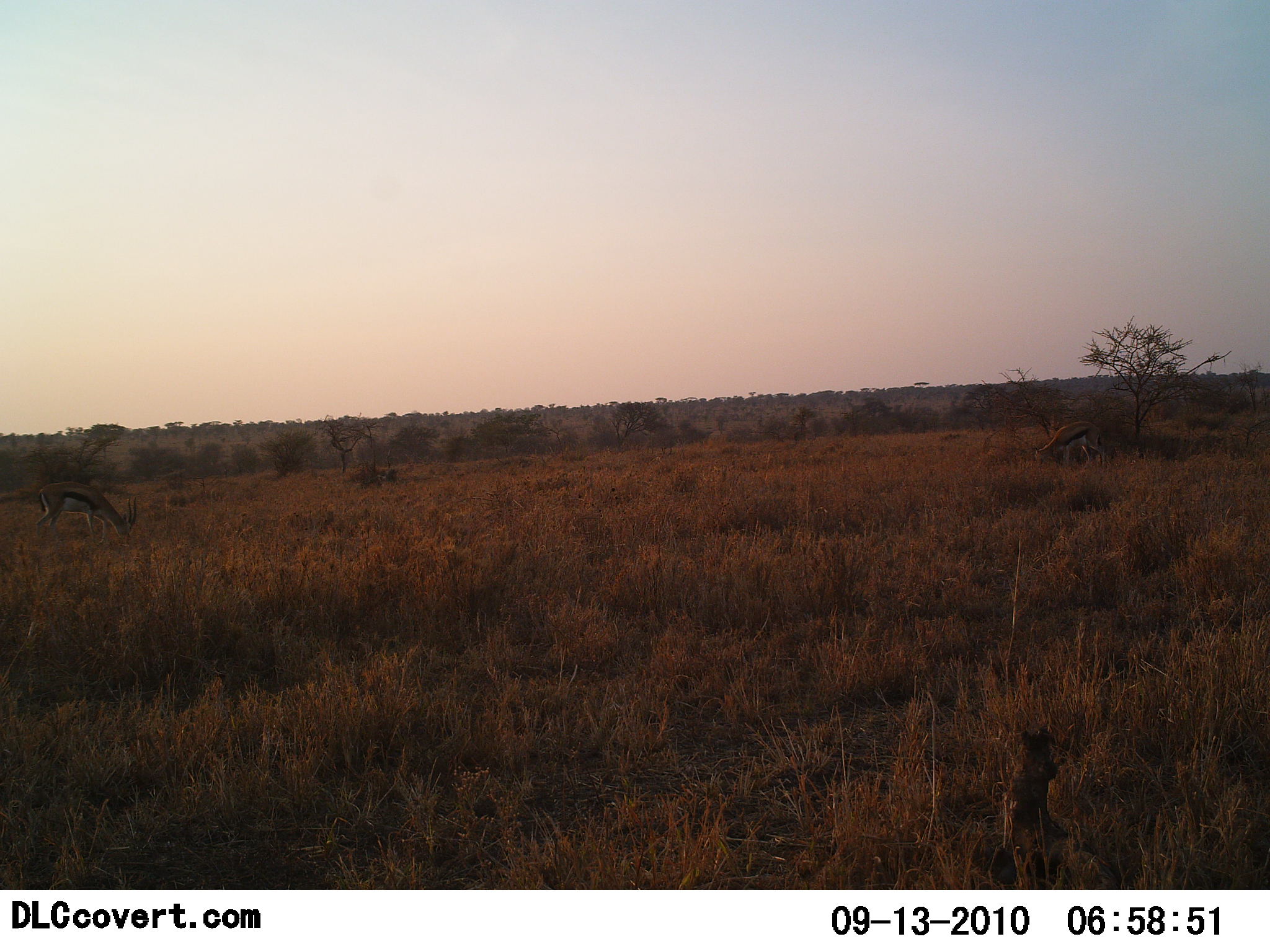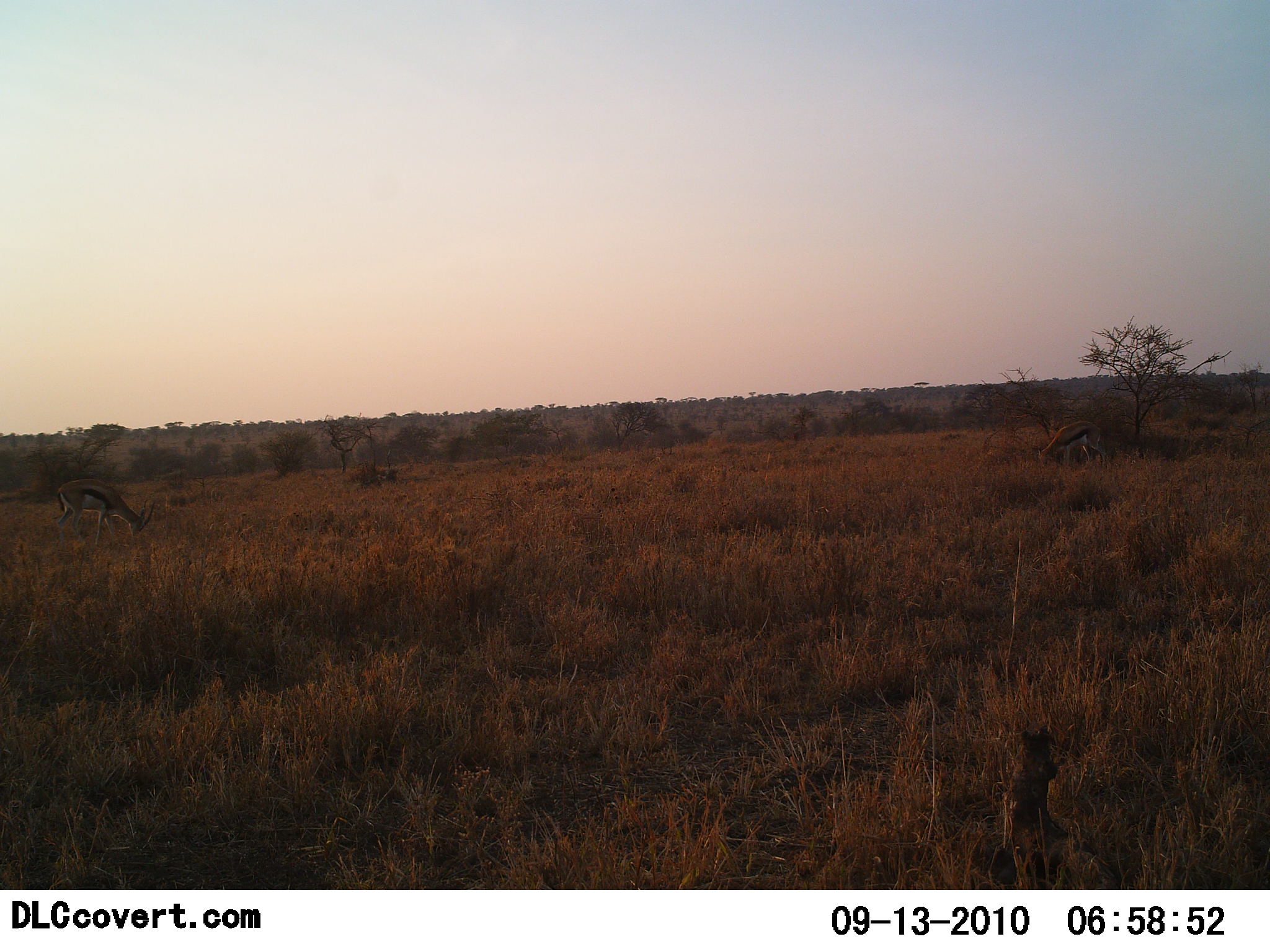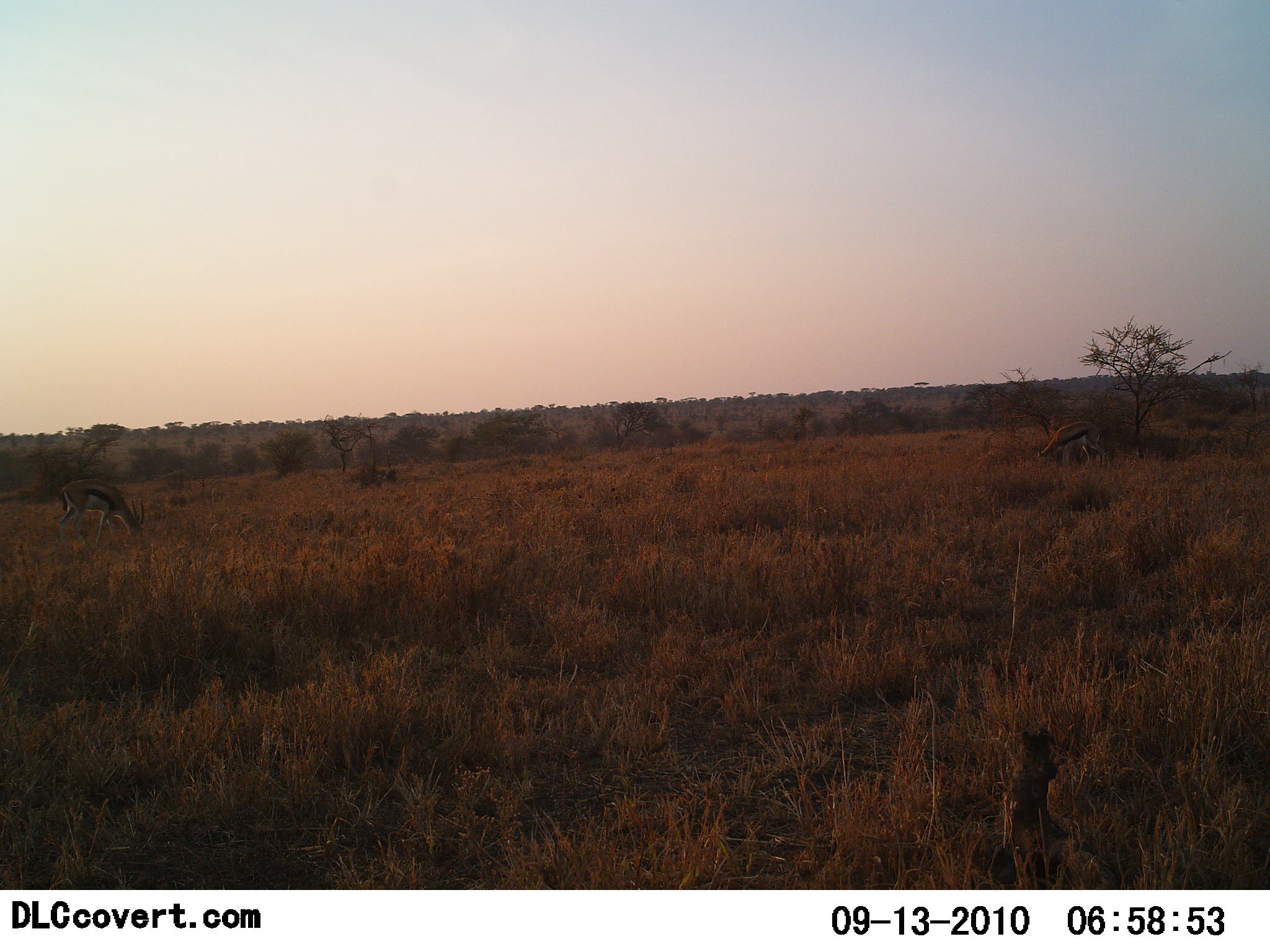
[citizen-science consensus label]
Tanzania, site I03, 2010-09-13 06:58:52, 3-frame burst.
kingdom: Animalia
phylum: Chordata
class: Mammalia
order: Artiodactyla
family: Bovidae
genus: Eudorcas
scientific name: Eudorcas thomsonii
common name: thomson's gazelle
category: gazellethomsons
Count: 2.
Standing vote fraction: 31%.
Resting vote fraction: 0%.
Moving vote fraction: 6%.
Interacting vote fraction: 0%.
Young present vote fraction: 6%.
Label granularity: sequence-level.